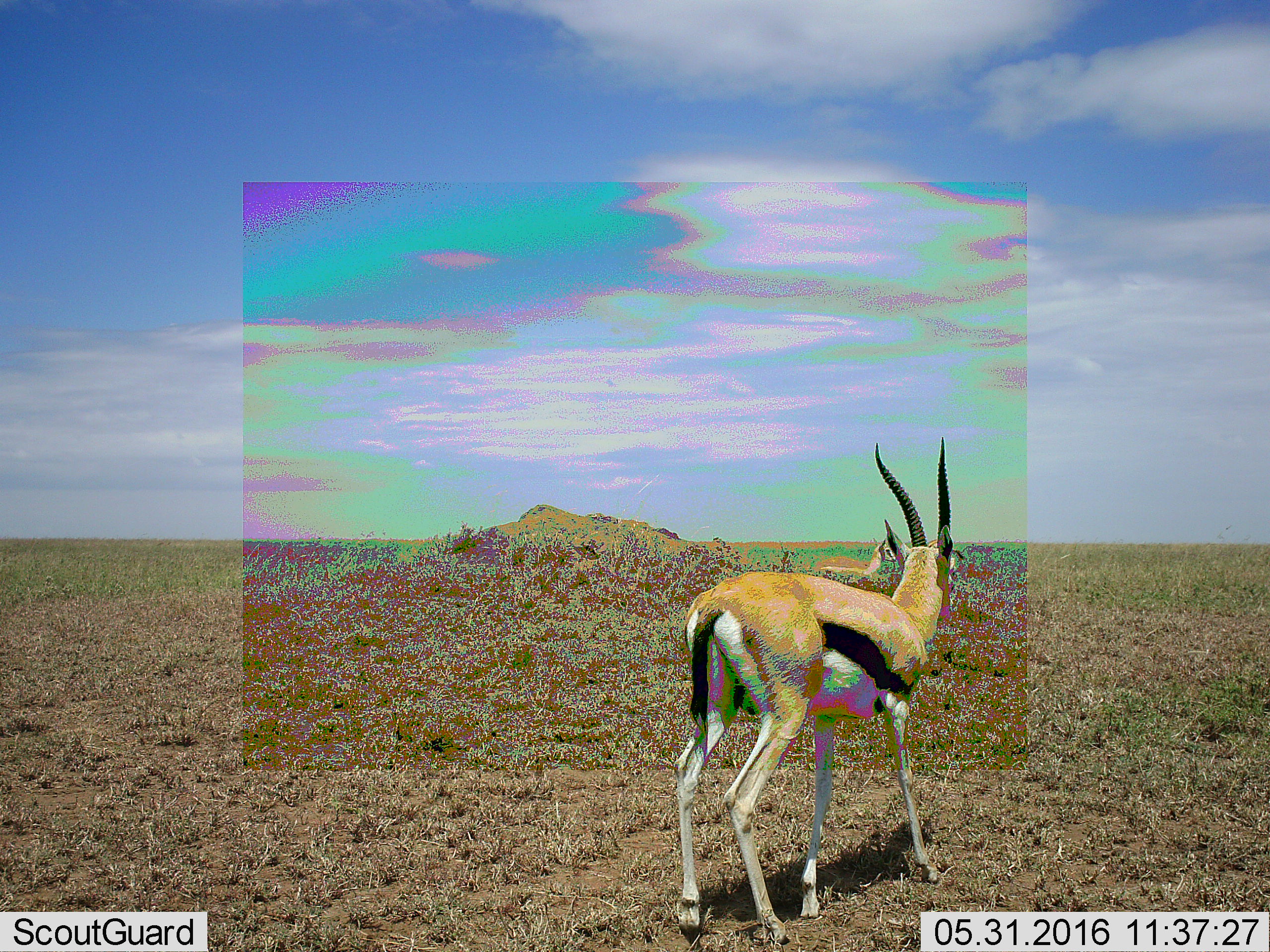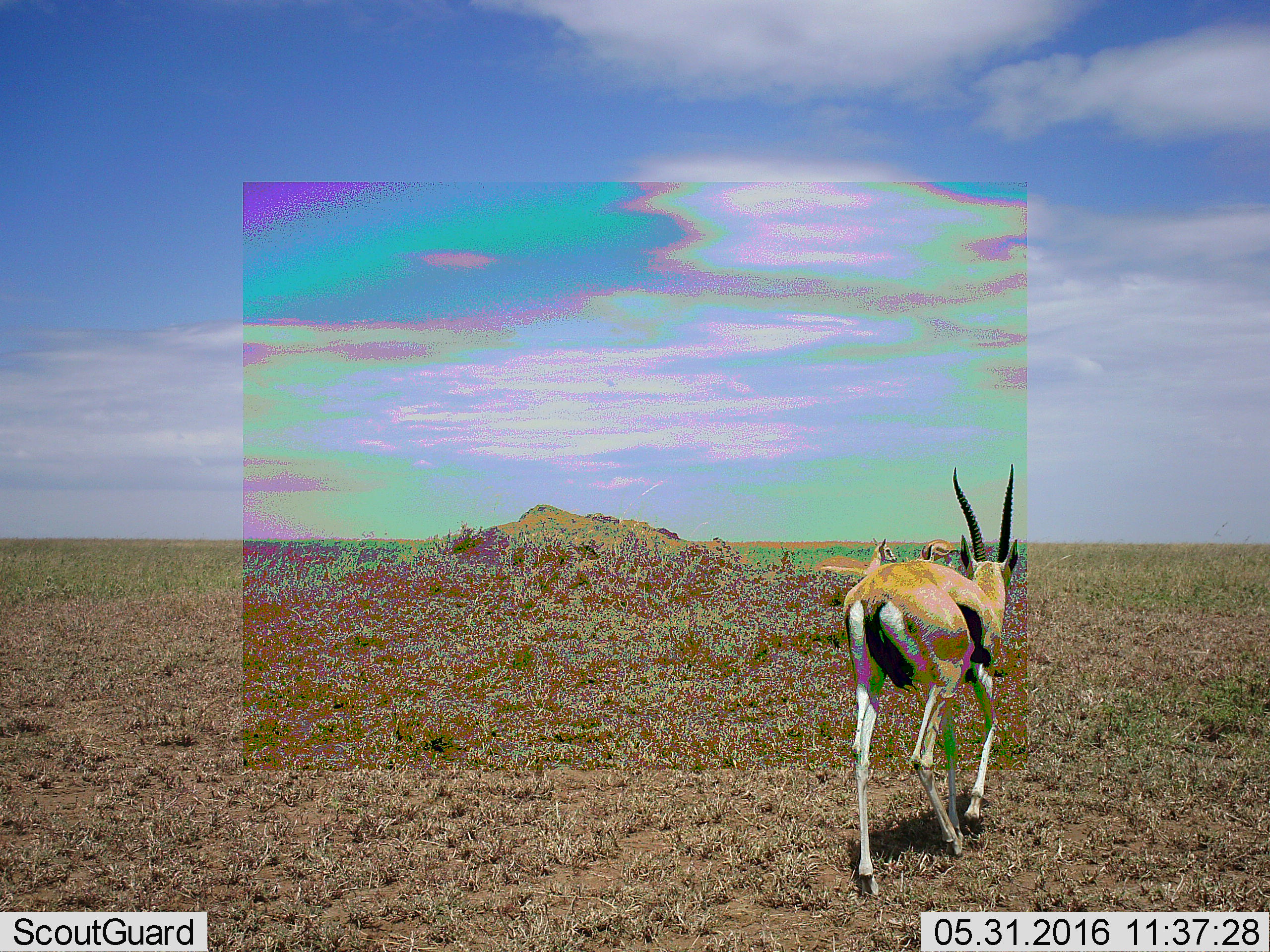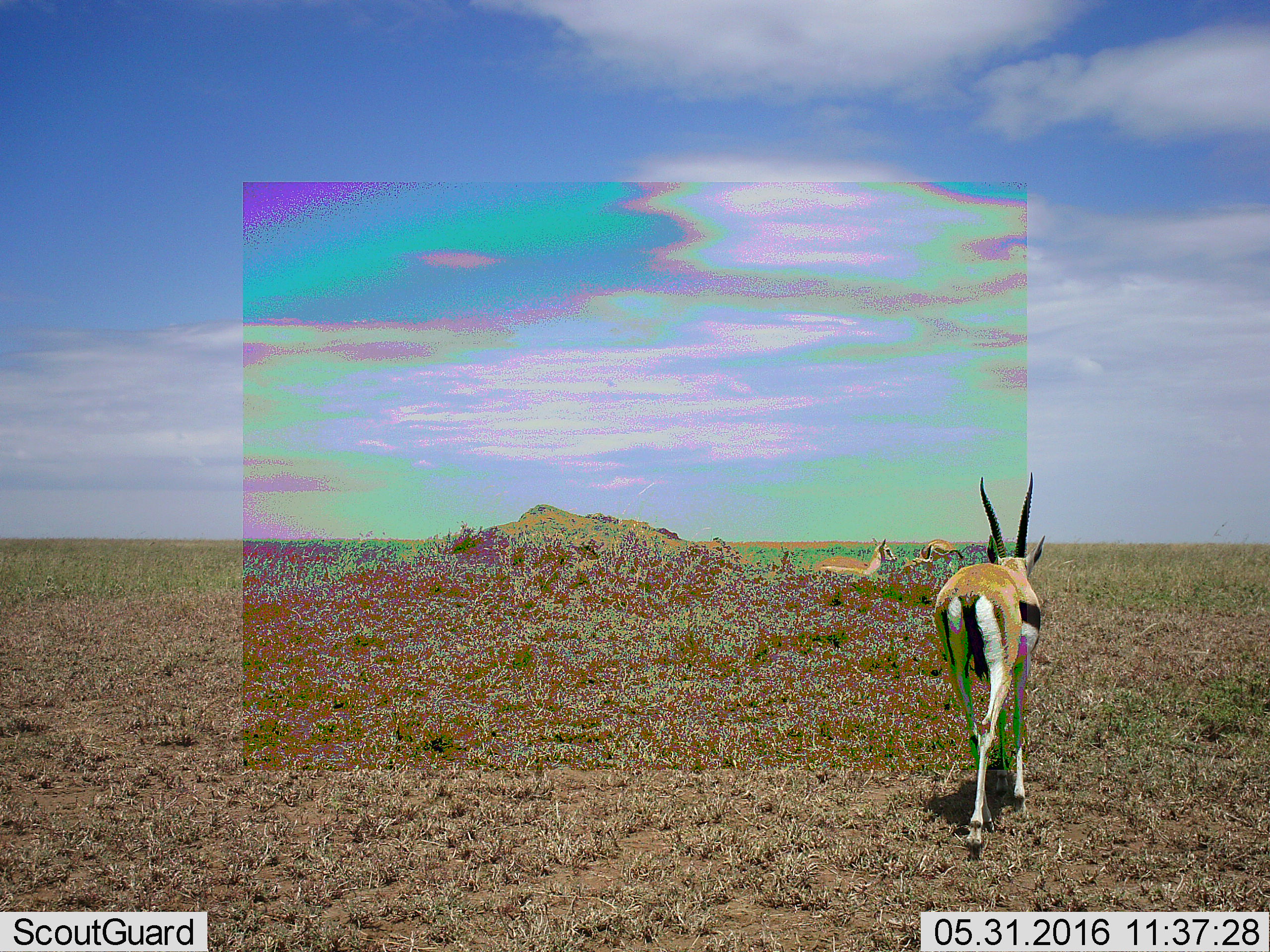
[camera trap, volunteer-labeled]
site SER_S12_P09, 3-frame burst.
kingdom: Animalia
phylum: Chordata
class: Mammalia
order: Artiodactyla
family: Bovidae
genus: Eudorcas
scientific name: Eudorcas thomsonii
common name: thomson's gazelle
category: gazellethomsons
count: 3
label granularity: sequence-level